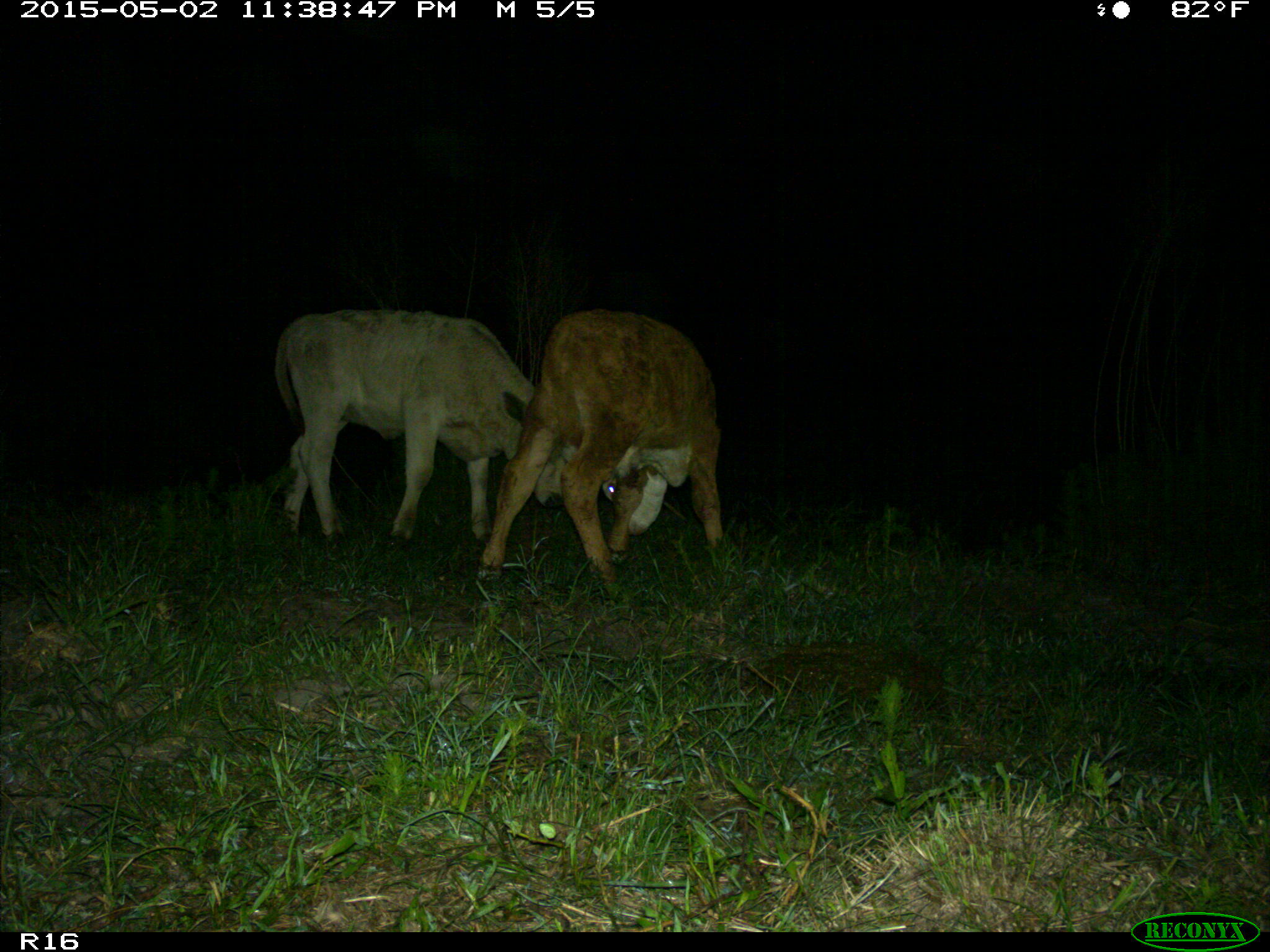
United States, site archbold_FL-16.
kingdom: Animalia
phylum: Chordata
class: Mammalia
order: Artiodactyla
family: Bovidae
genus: Bos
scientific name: Bos taurus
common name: domestic cow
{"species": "Bos taurus (domestic cow)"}